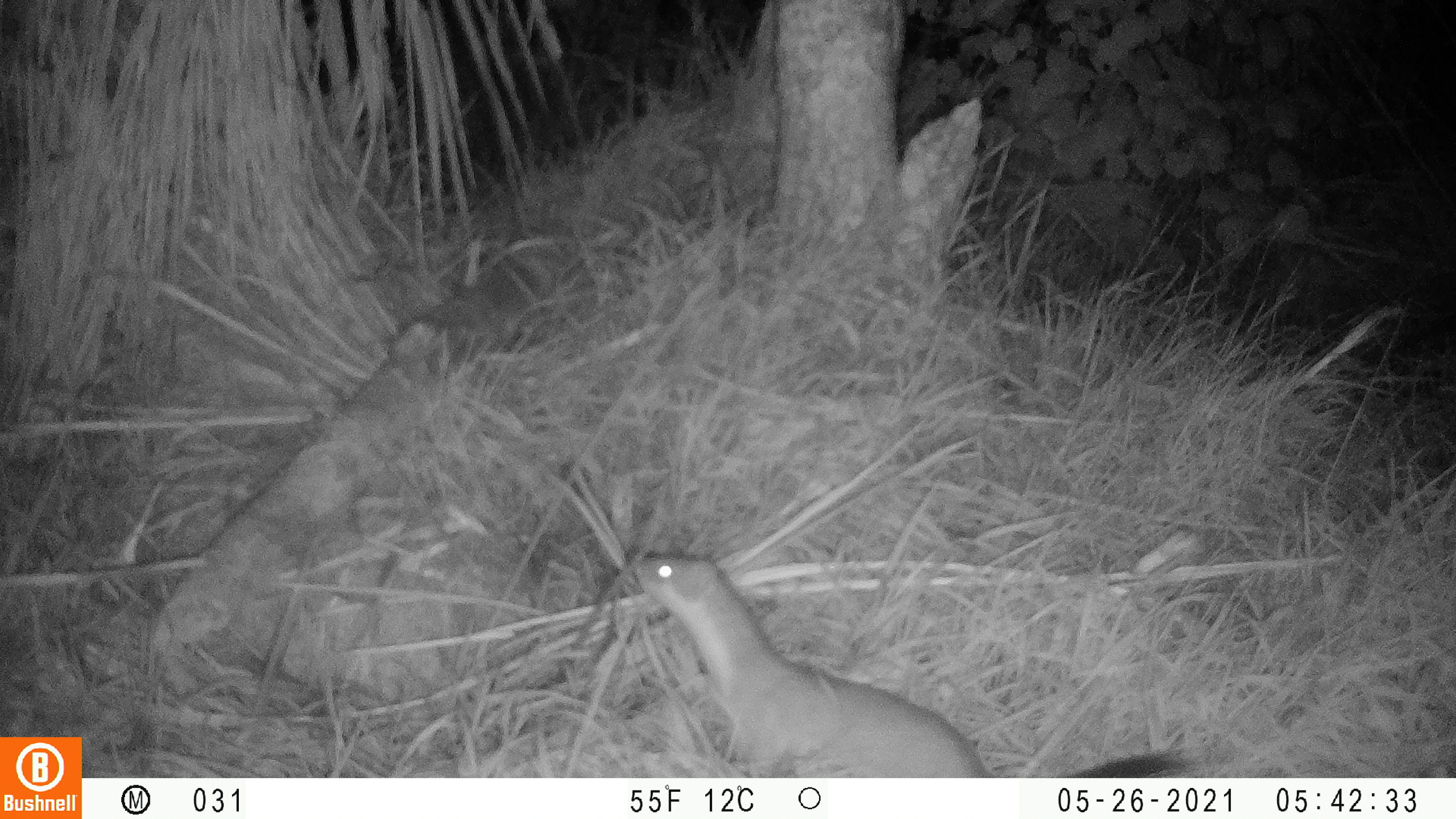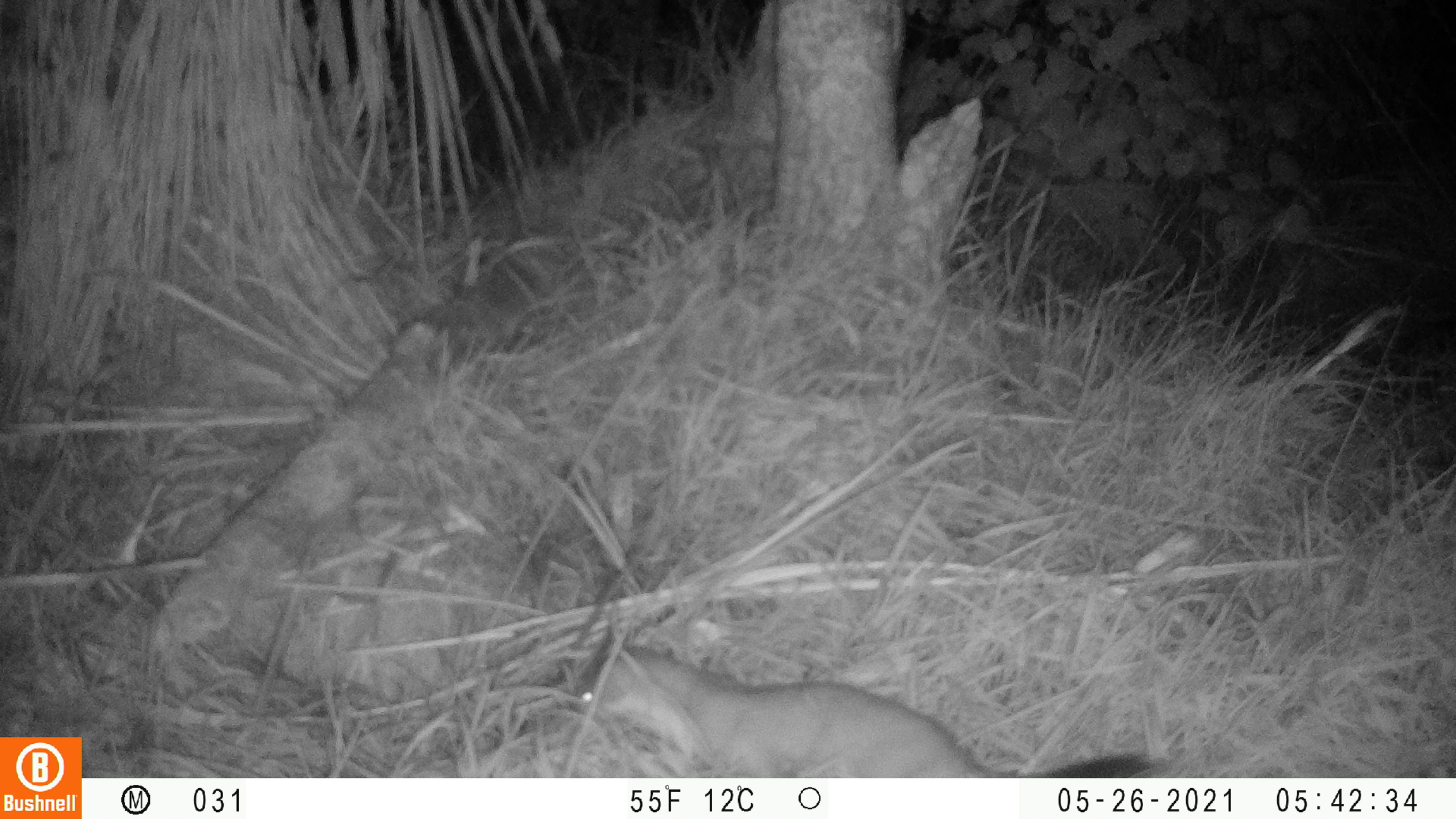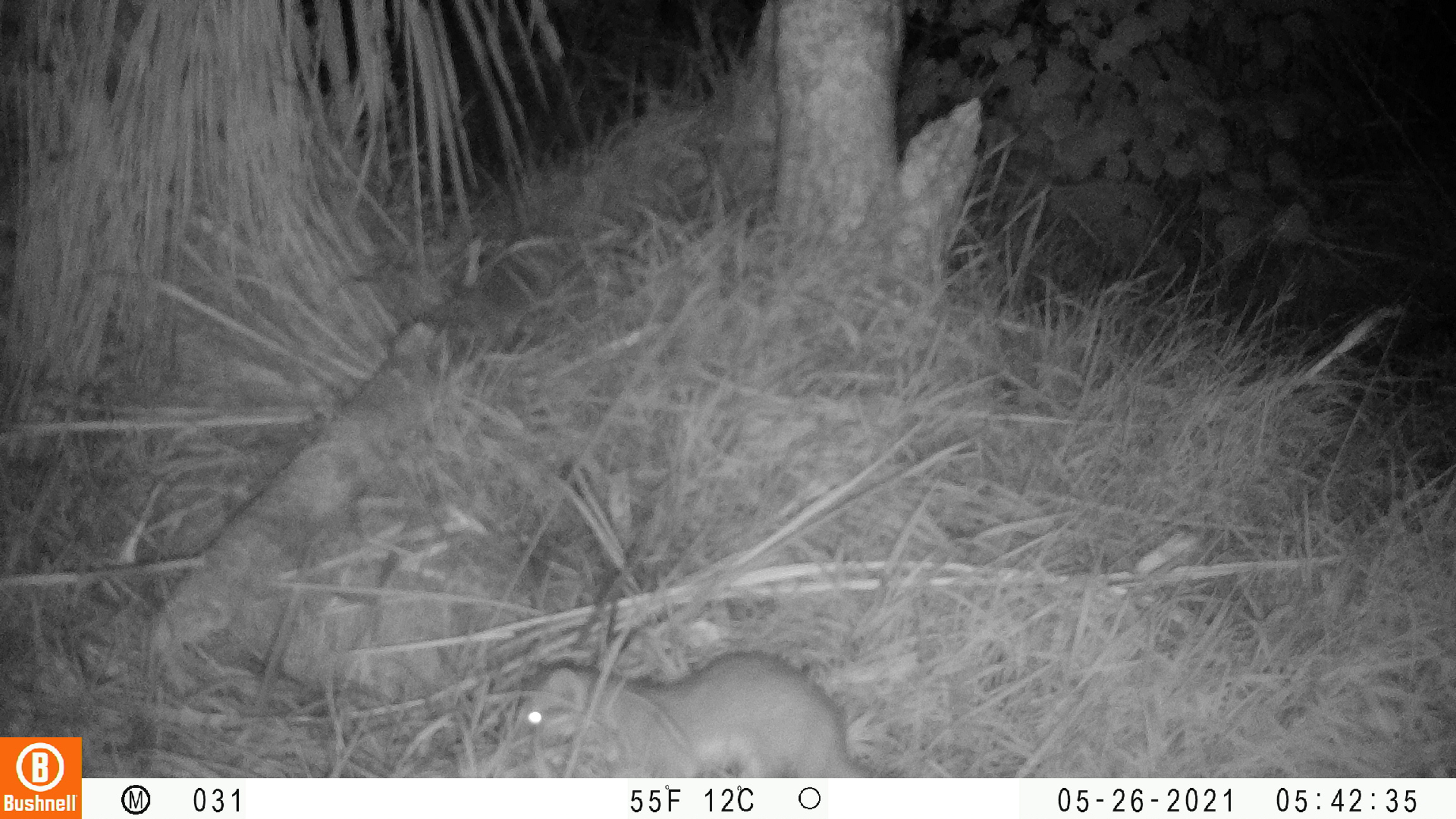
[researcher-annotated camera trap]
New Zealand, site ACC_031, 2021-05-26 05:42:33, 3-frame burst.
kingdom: Animalia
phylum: Chordata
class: Mammalia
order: Carnivora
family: Mustelidae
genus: Mustela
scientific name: Mustela erminea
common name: stoat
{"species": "stoat (Mustela erminea)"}